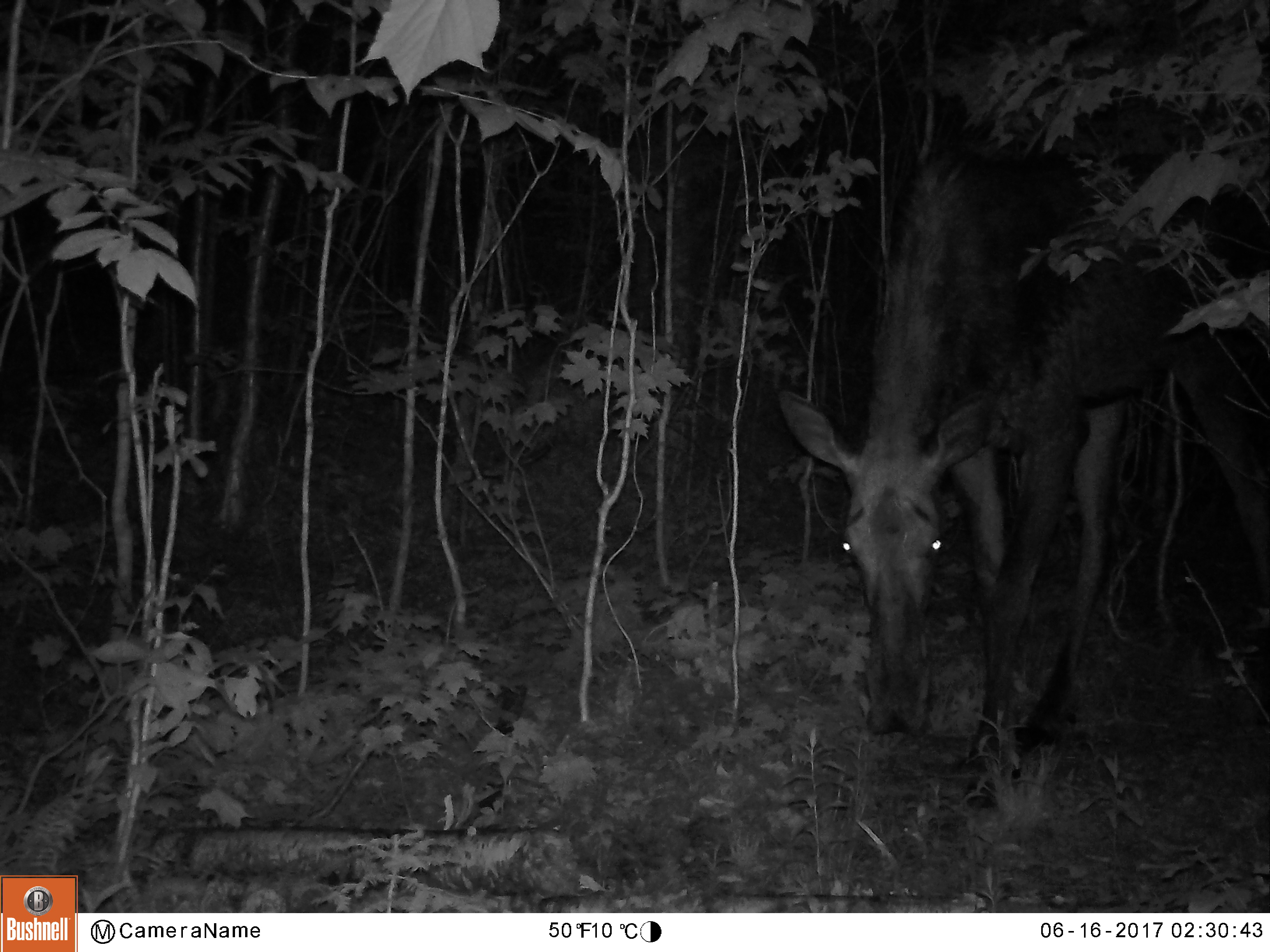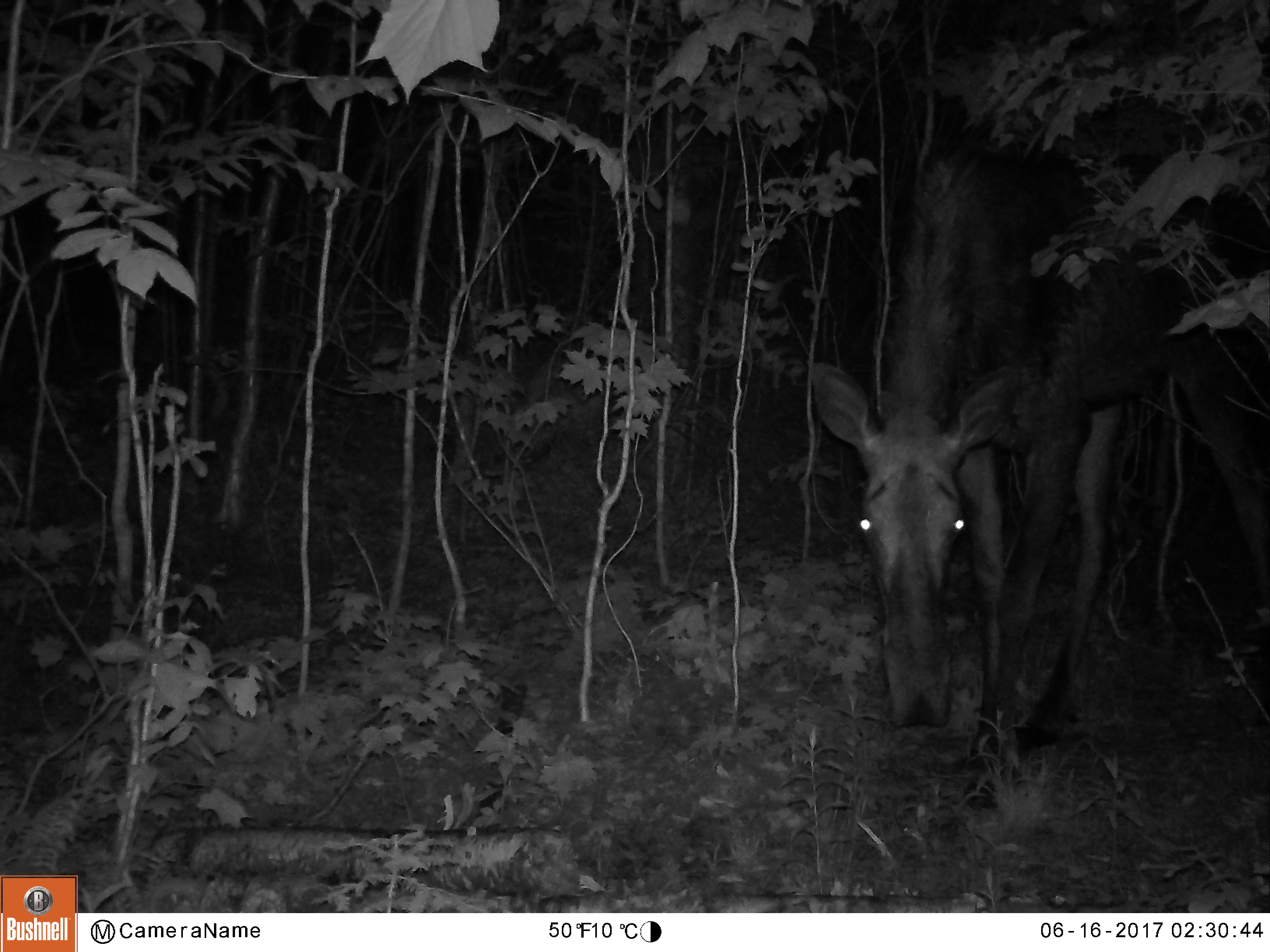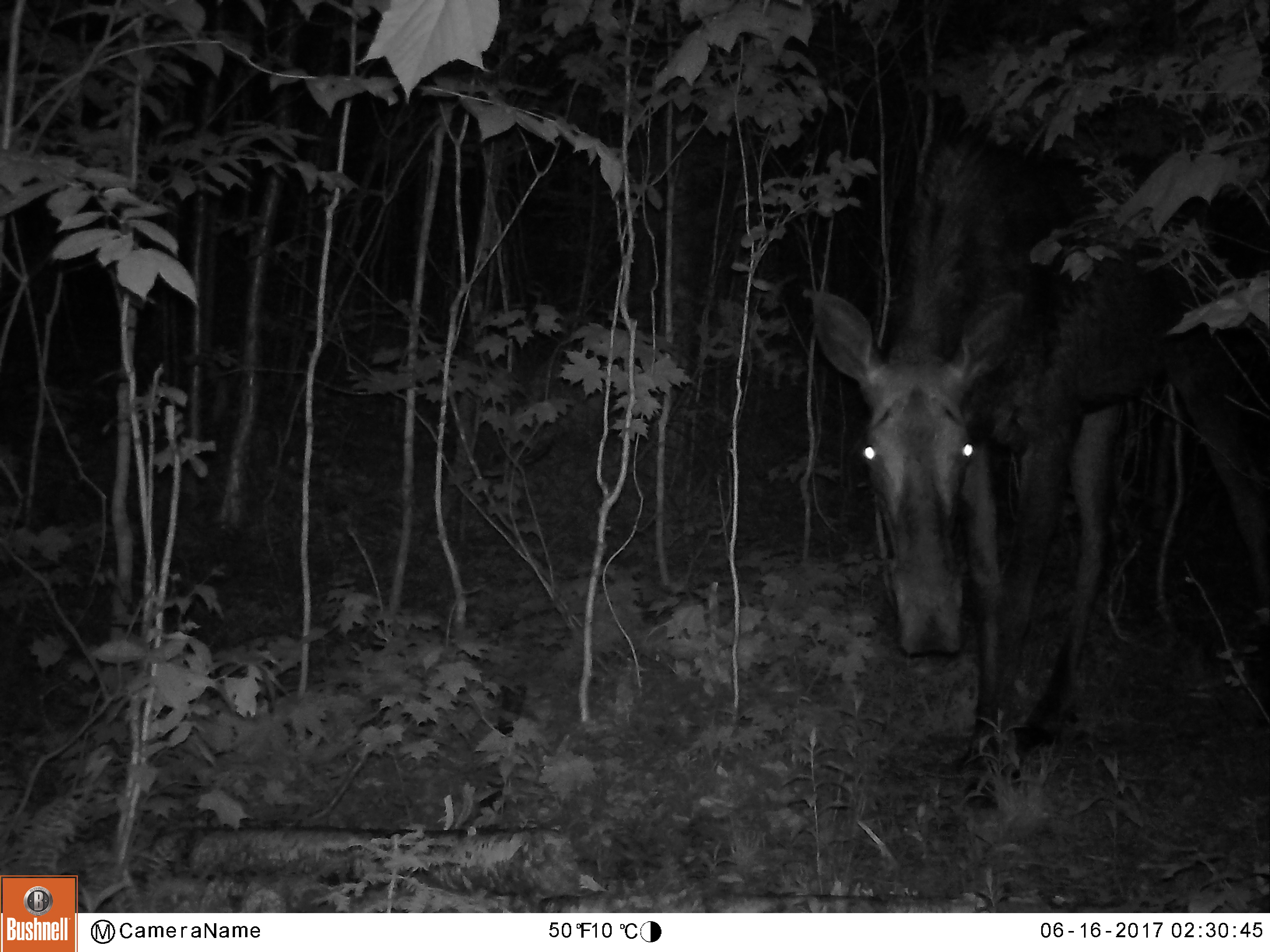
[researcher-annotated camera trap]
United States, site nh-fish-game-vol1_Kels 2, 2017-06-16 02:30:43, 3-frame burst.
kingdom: Animalia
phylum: Chordata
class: Mammalia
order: Artiodactyla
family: Cervidae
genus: Alces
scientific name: Alces alces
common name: moose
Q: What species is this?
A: Moose (Alces alces).